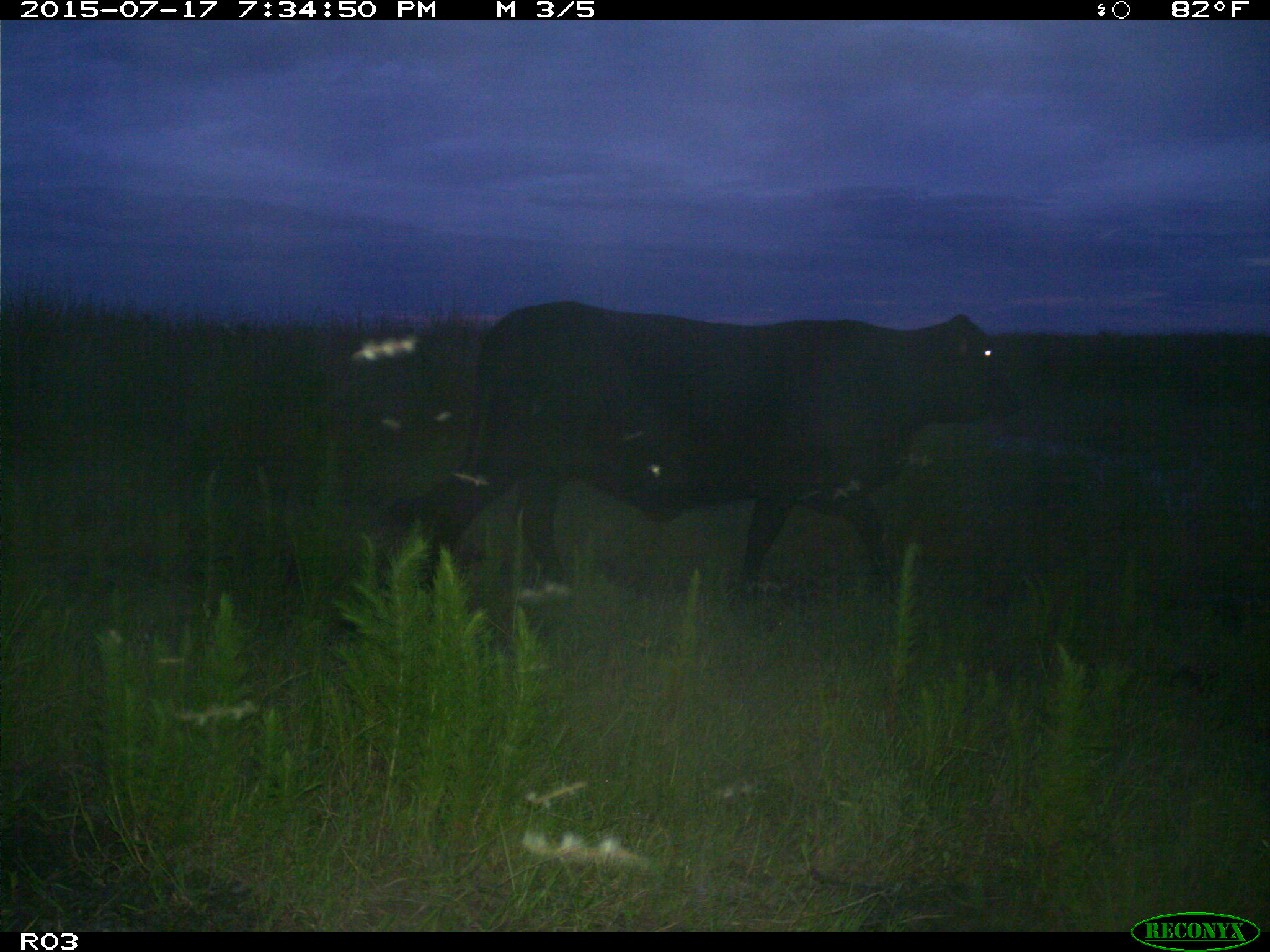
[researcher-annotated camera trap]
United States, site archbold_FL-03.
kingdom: Animalia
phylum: Chordata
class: Mammalia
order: Artiodactyla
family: Bovidae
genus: Bos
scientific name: Bos taurus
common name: domestic cow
Bos taurus (domestic cow).